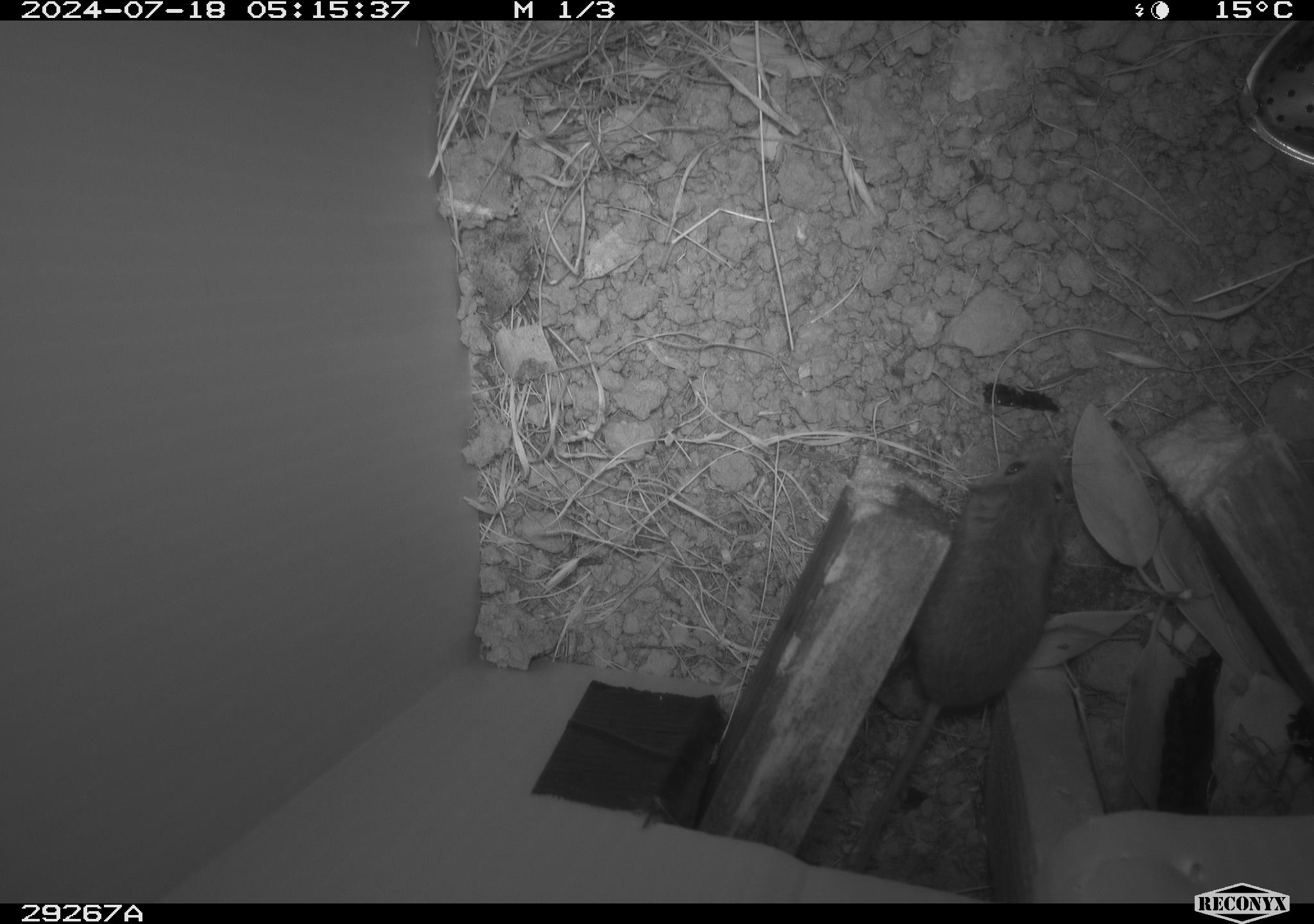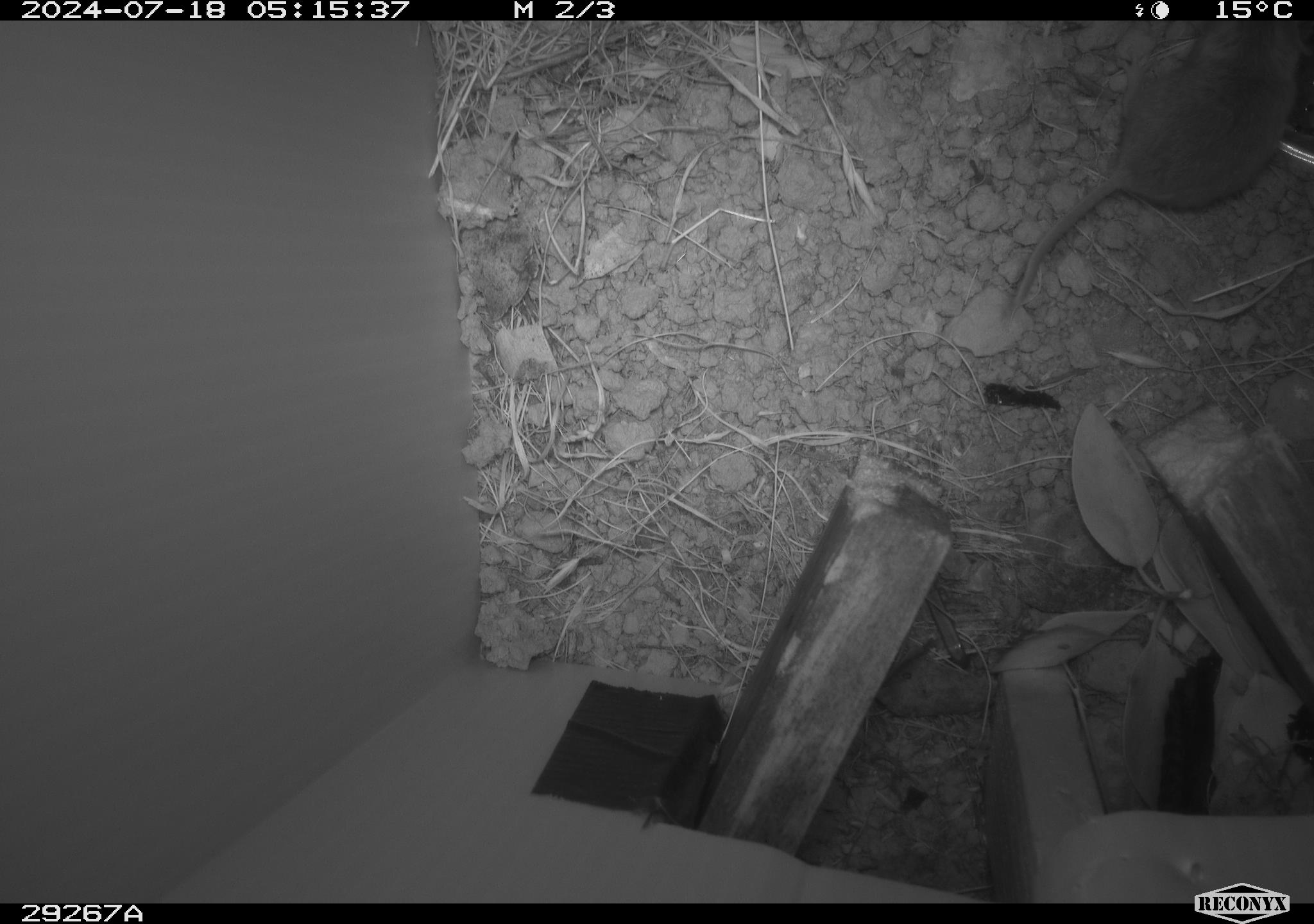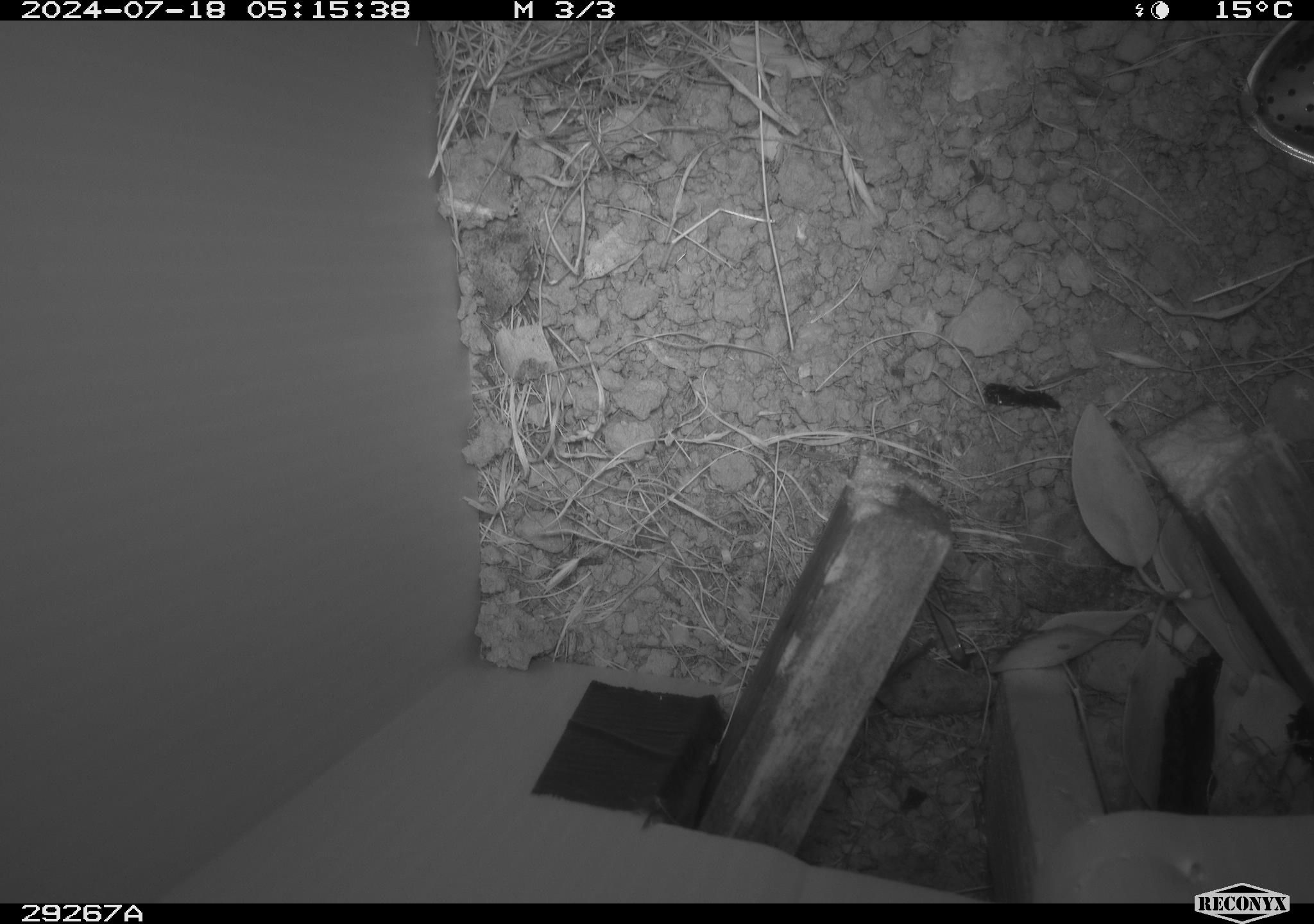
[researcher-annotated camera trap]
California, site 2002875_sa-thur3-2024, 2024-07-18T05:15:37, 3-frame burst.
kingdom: Animalia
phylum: Chordata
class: Mammalia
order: Rodentia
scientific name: Rodentia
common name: mouse species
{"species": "mouse species (Rodentia)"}